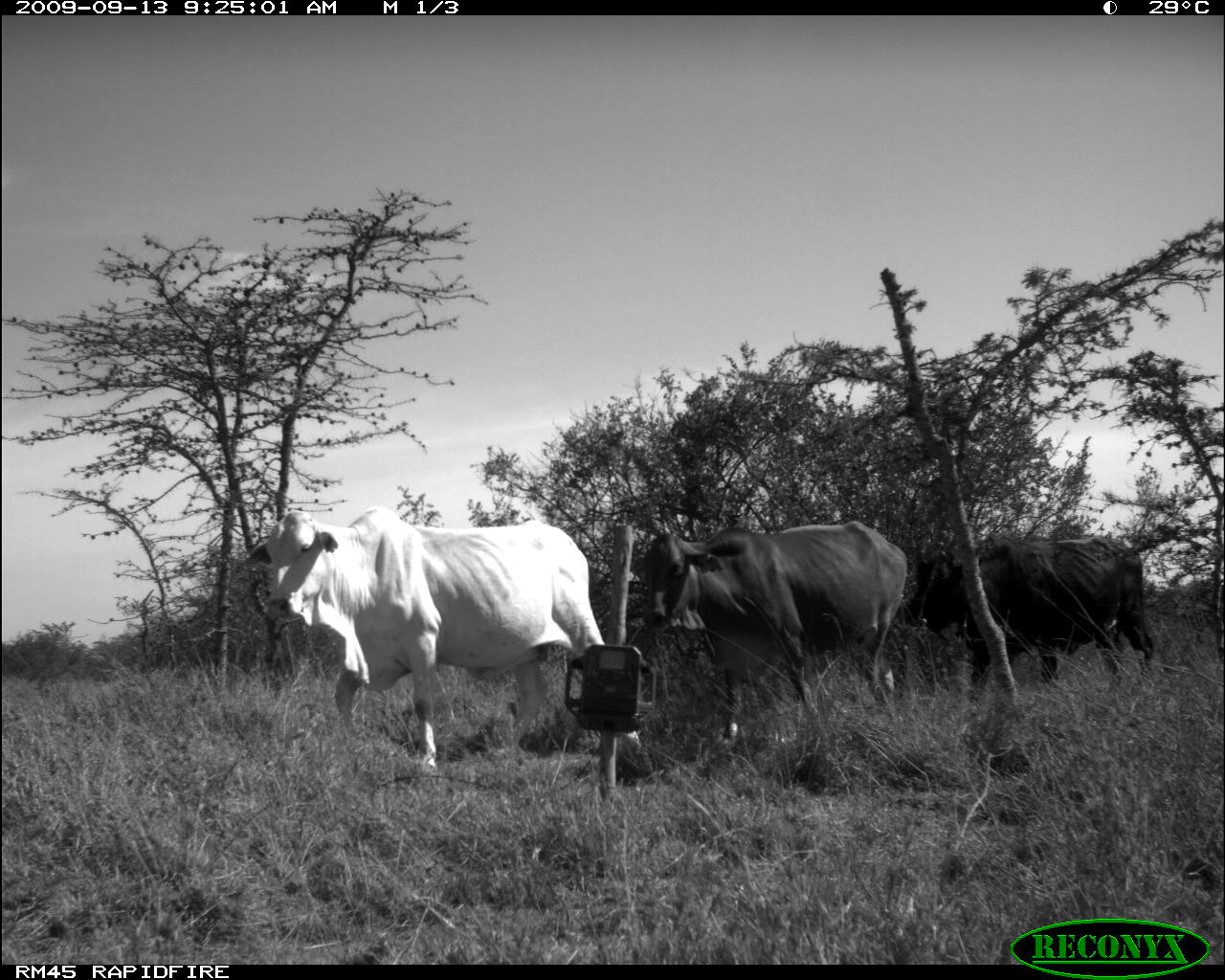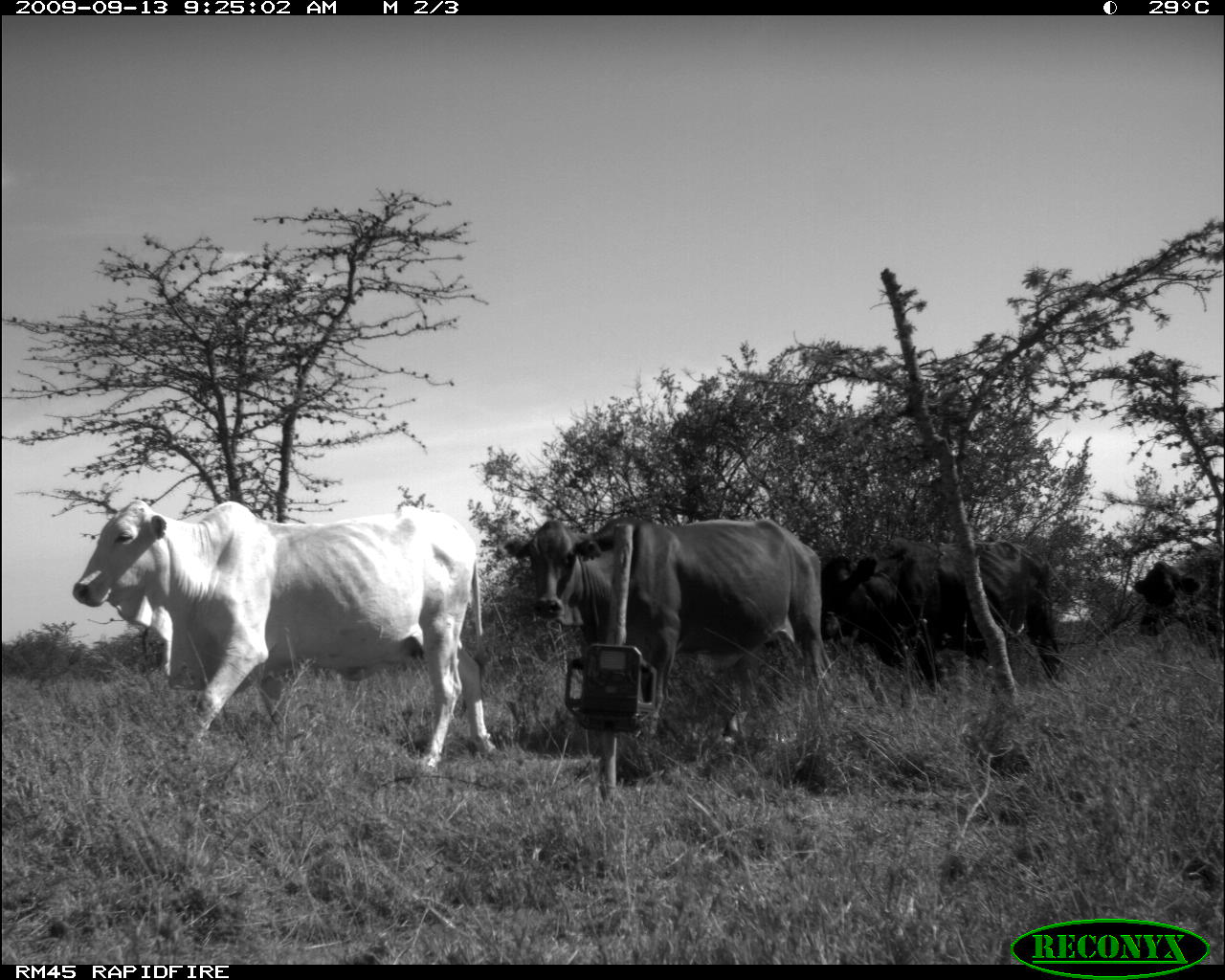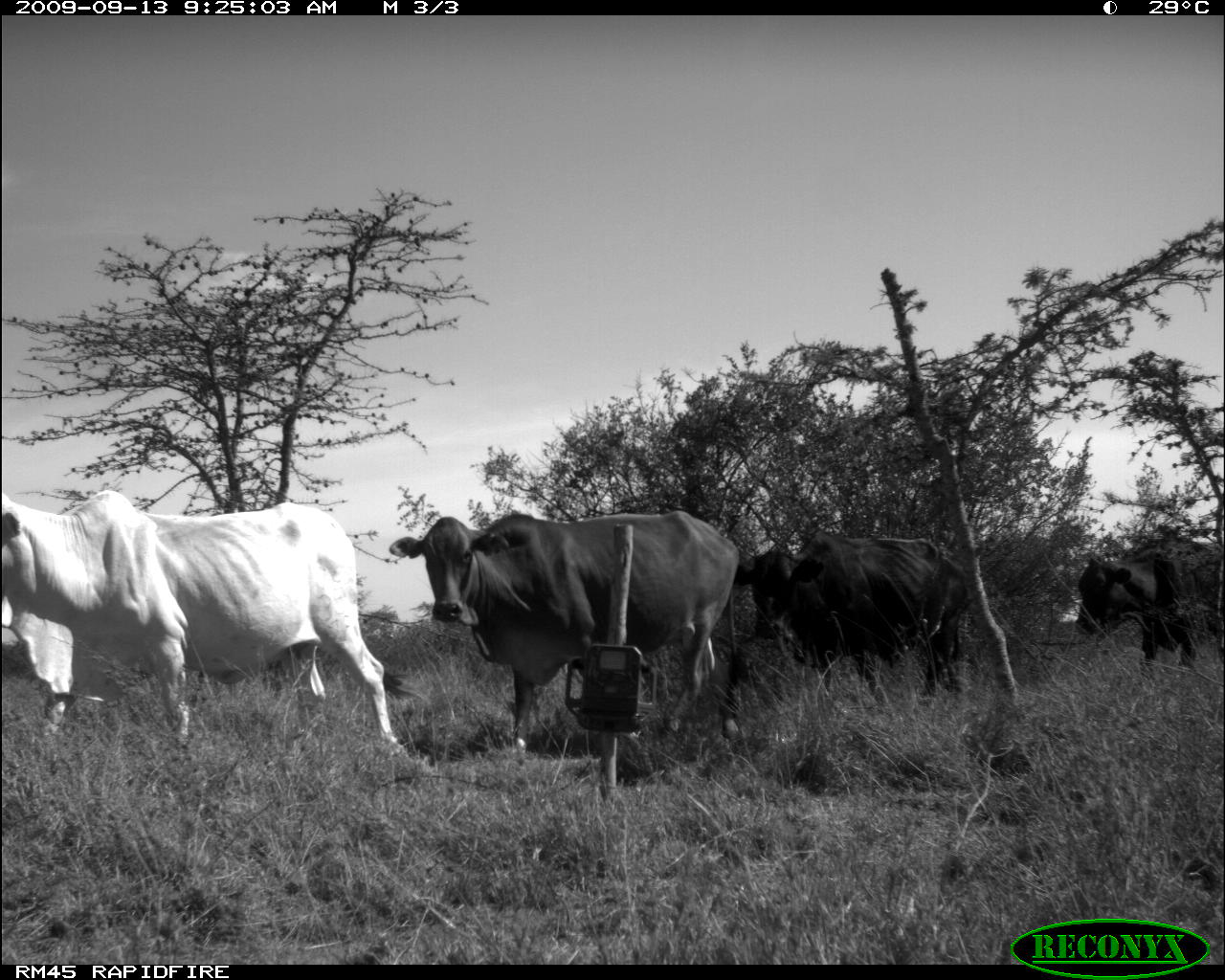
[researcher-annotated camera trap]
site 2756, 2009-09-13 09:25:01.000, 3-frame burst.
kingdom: Animalia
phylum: Chordata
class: Mammalia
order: Artiodactyla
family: Bovidae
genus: Bos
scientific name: Bos taurus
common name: domestic cattle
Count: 3.